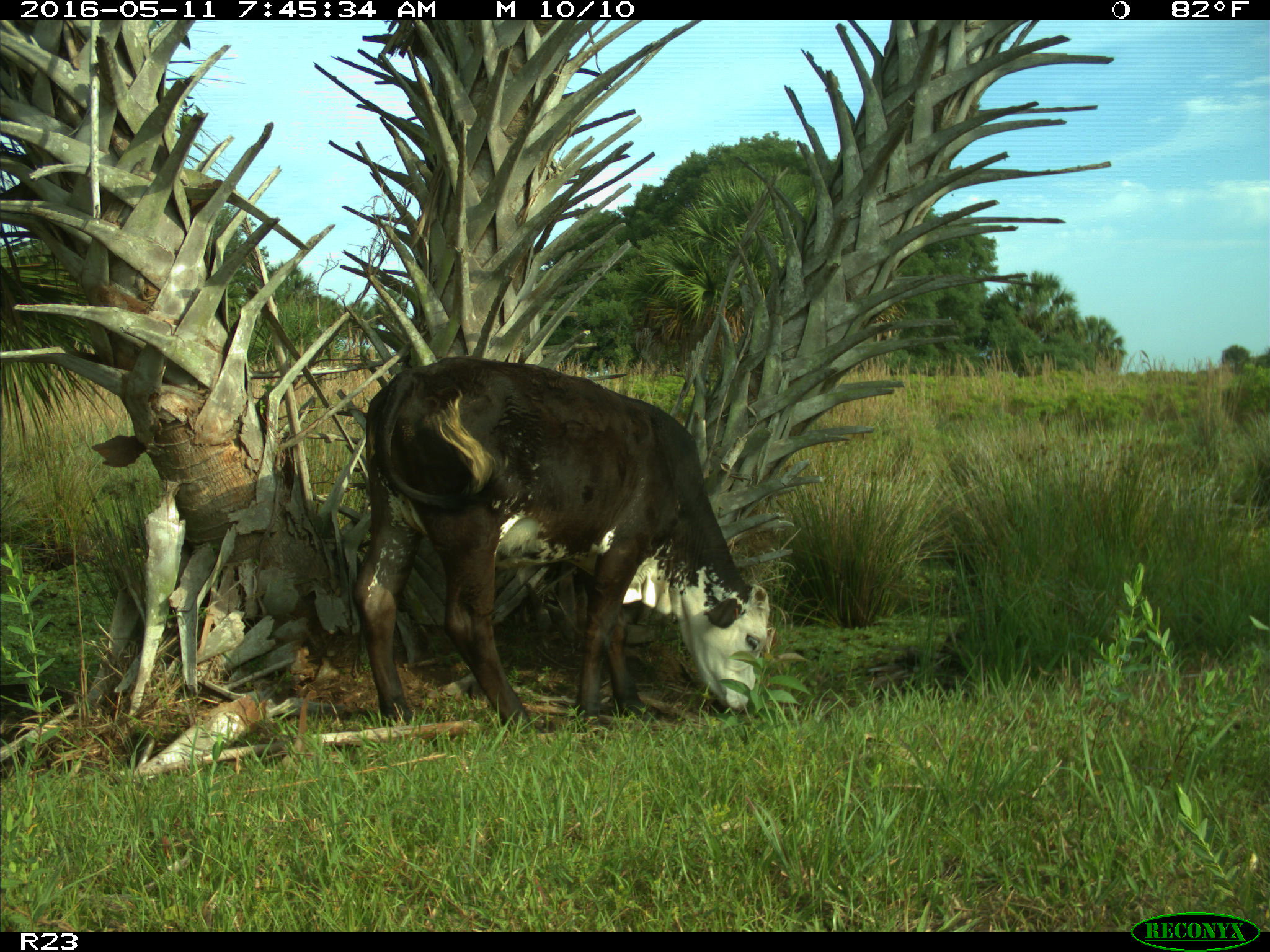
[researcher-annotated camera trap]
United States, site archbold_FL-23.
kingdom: Animalia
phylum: Chordata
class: Mammalia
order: Artiodactyla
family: Bovidae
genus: Bos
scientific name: Bos taurus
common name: domestic cow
Bos taurus (domestic cow).